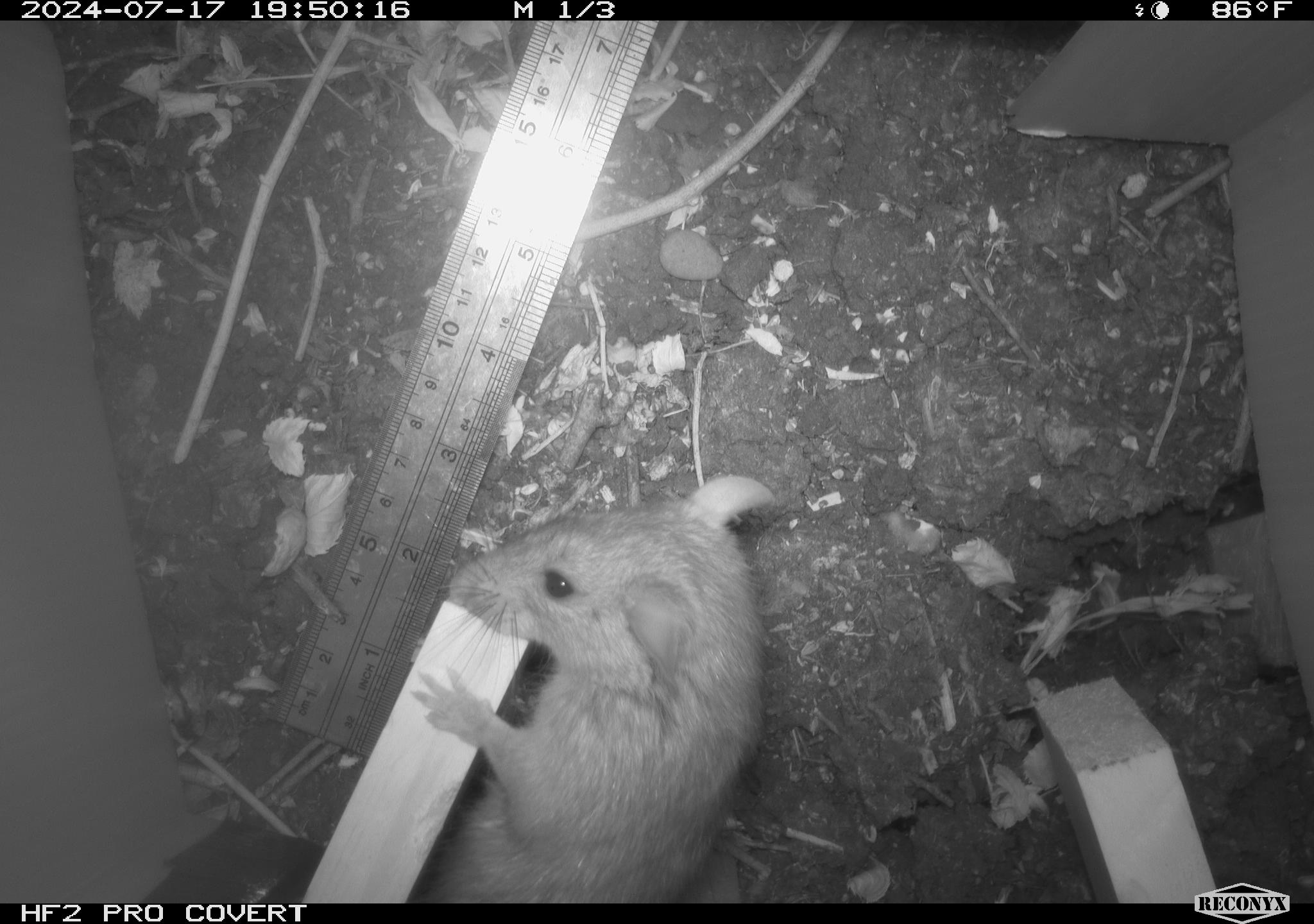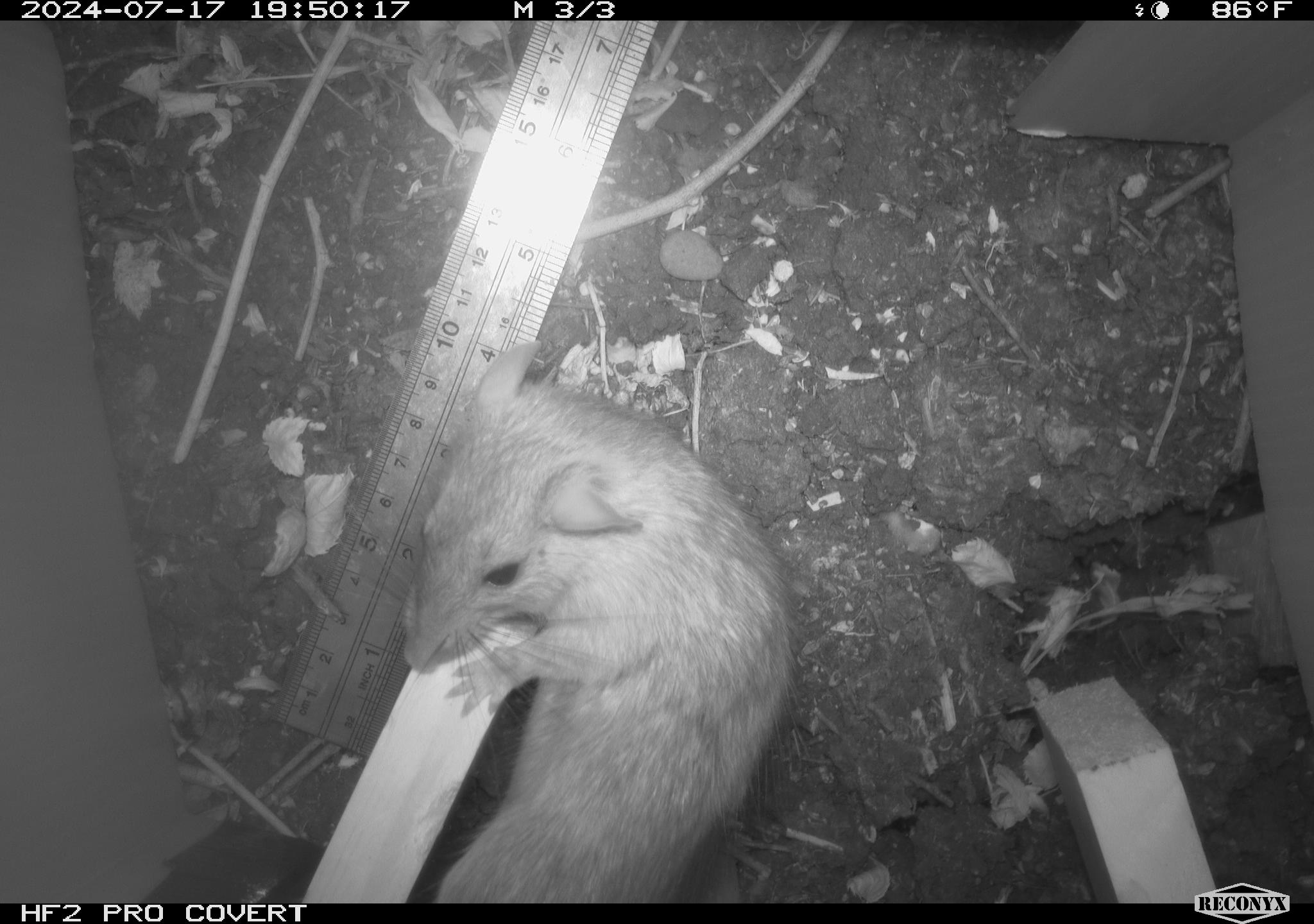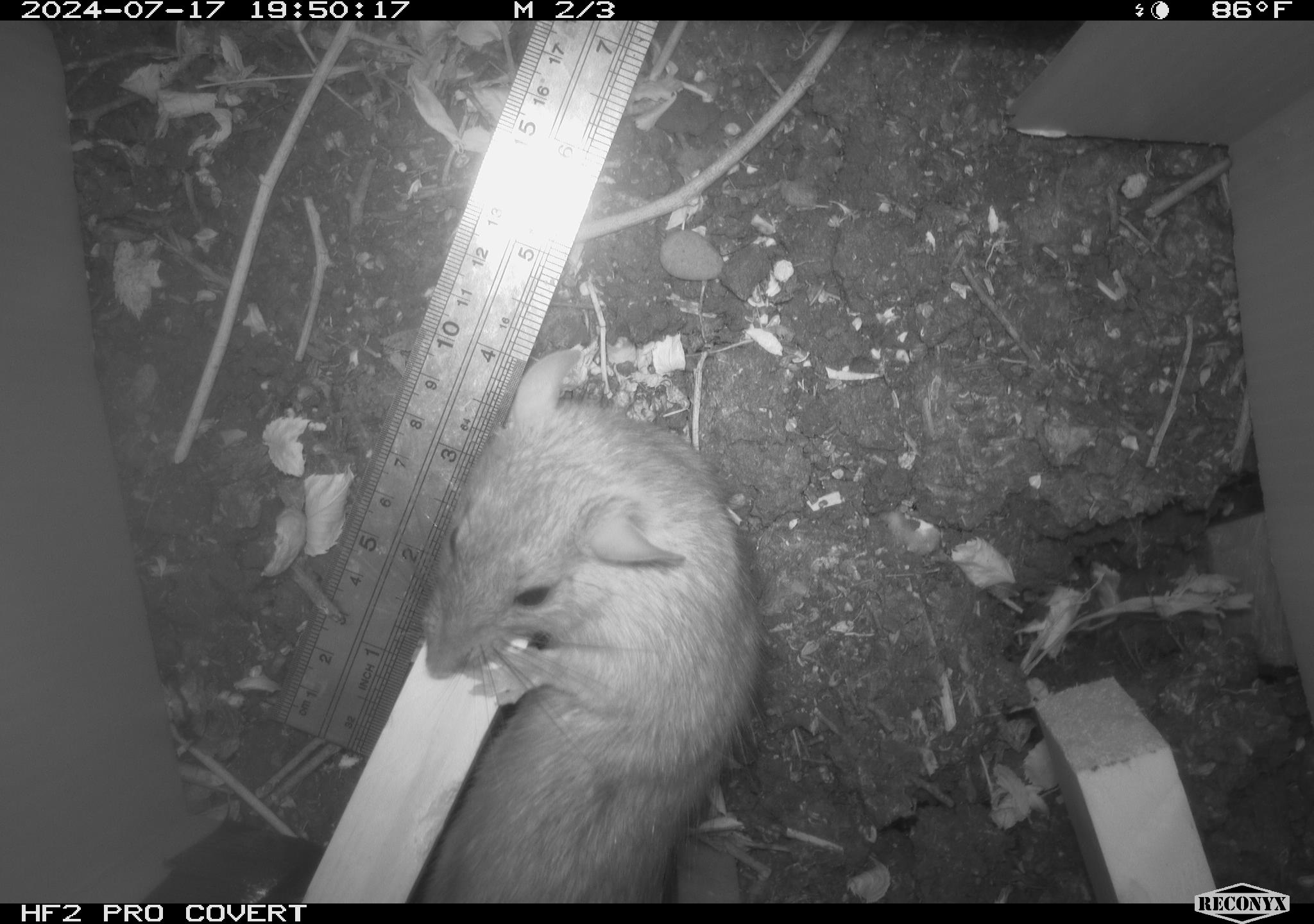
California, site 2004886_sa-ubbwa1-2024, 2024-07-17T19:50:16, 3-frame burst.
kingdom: Animalia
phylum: Chordata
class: Mammalia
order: Rodentia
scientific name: Rodentia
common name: woodrat or rat or mouse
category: woodrat or rat or mouse species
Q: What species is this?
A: Woodrat or rat or mouse species (woodrat or rat or mouse) (Rodentia).